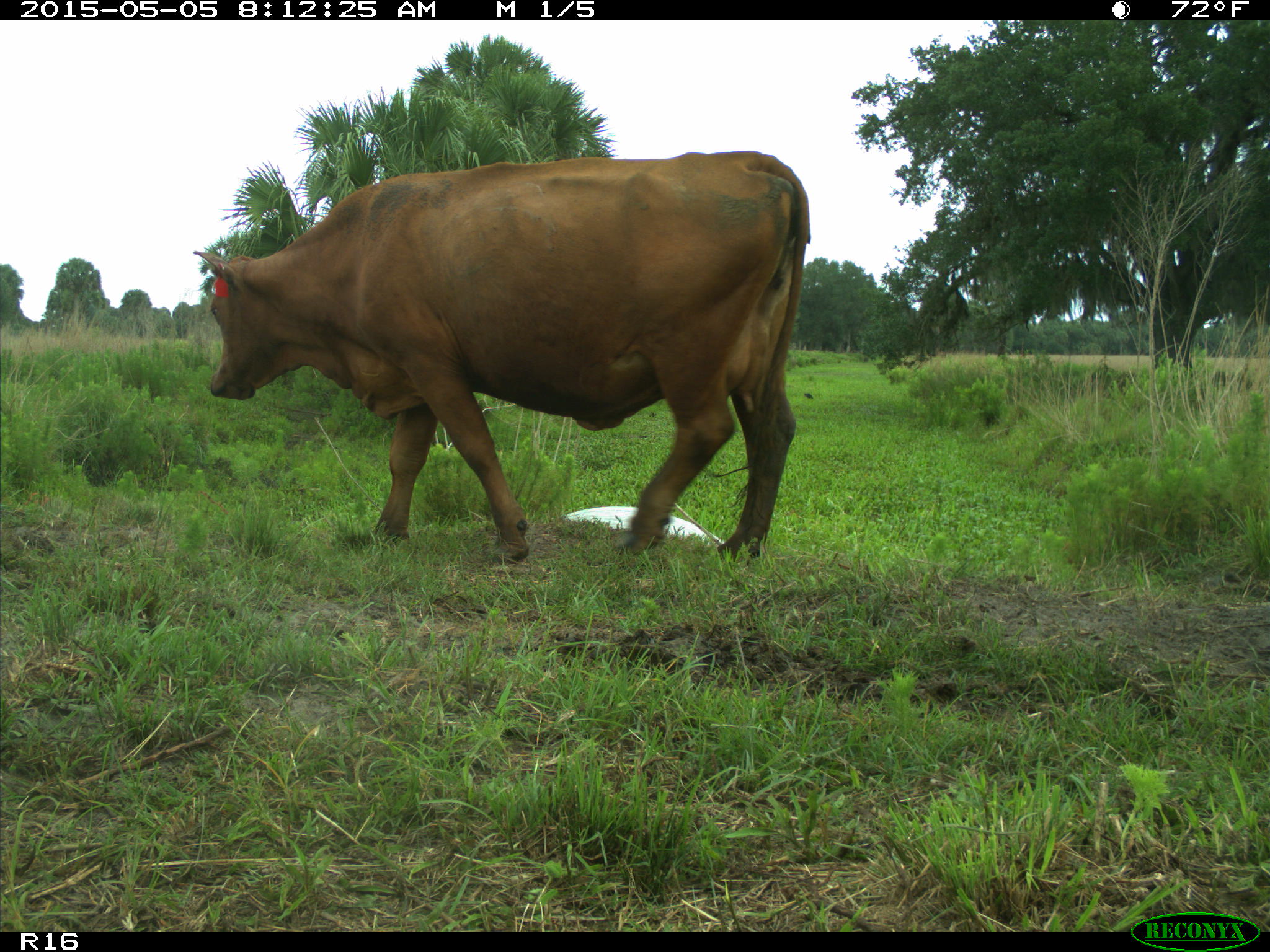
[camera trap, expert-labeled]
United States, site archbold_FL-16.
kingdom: Animalia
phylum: Chordata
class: Mammalia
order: Artiodactyla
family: Bovidae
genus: Bos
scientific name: Bos taurus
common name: domestic cow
Bos taurus (domestic cow).